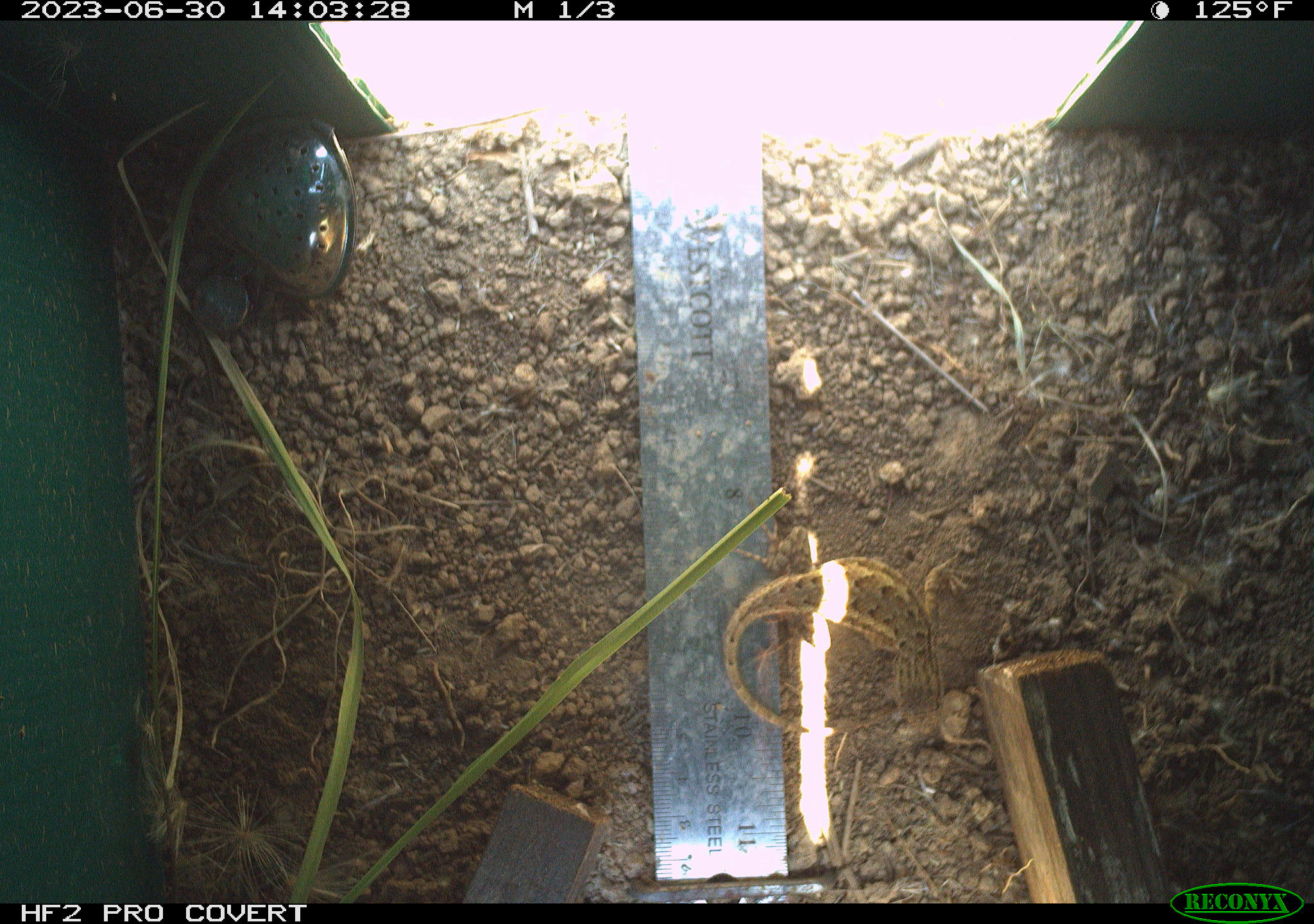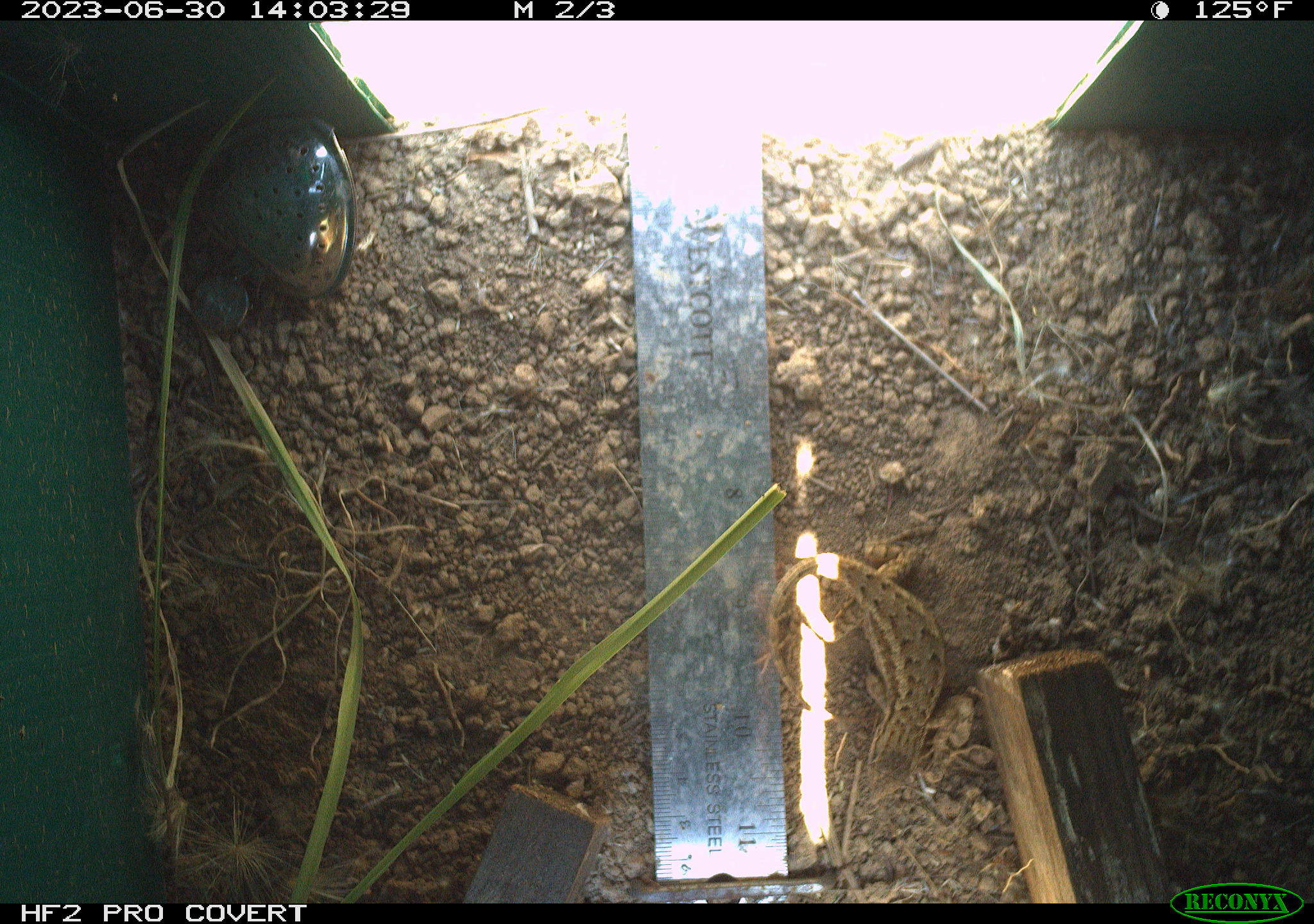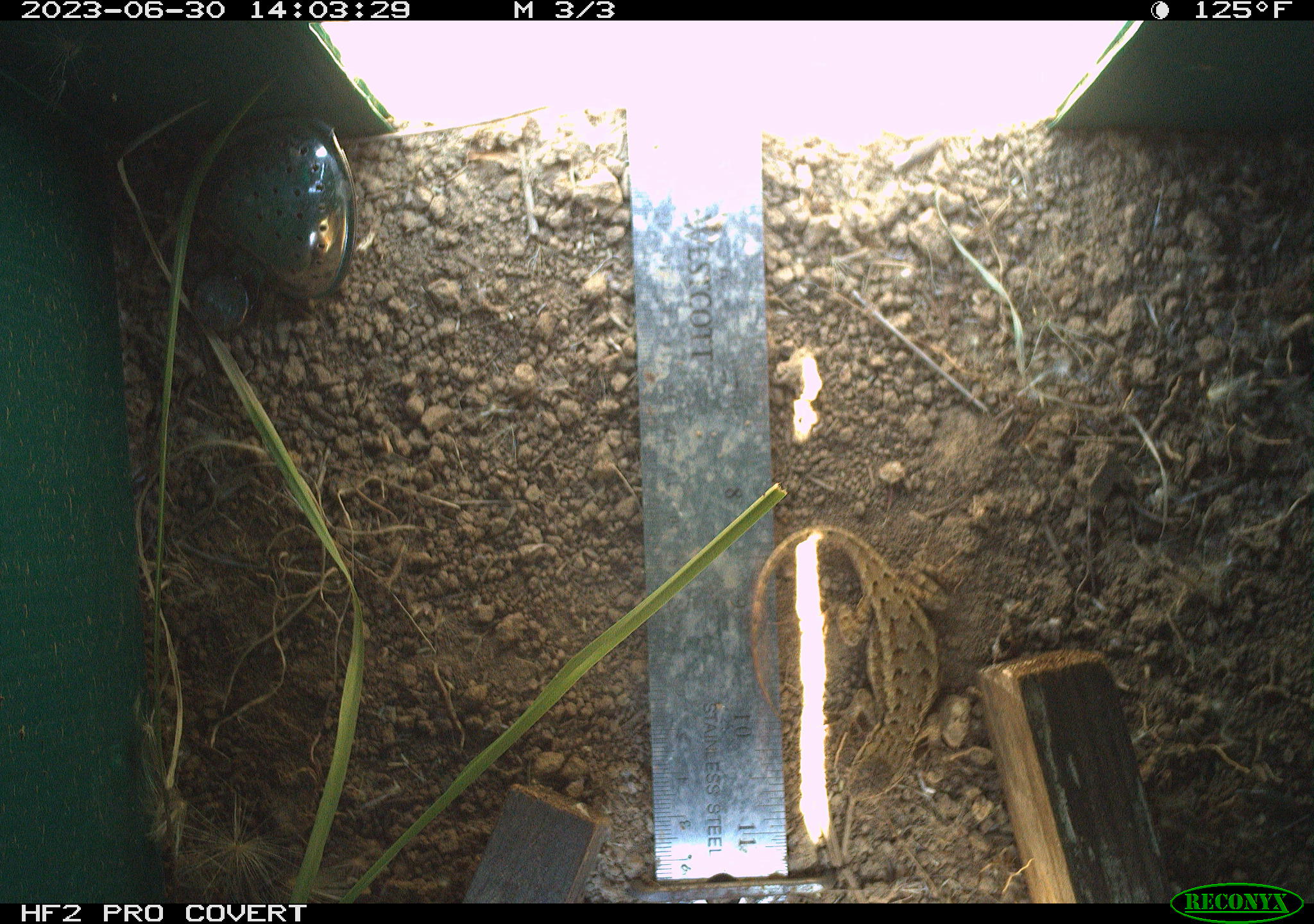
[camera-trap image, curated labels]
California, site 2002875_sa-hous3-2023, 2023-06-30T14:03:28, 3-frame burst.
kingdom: Animalia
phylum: Chordata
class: Reptilia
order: Squamata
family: Phrynosomatidae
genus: Sceloporus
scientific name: Sceloporus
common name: spiny lizards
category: sceloporus species